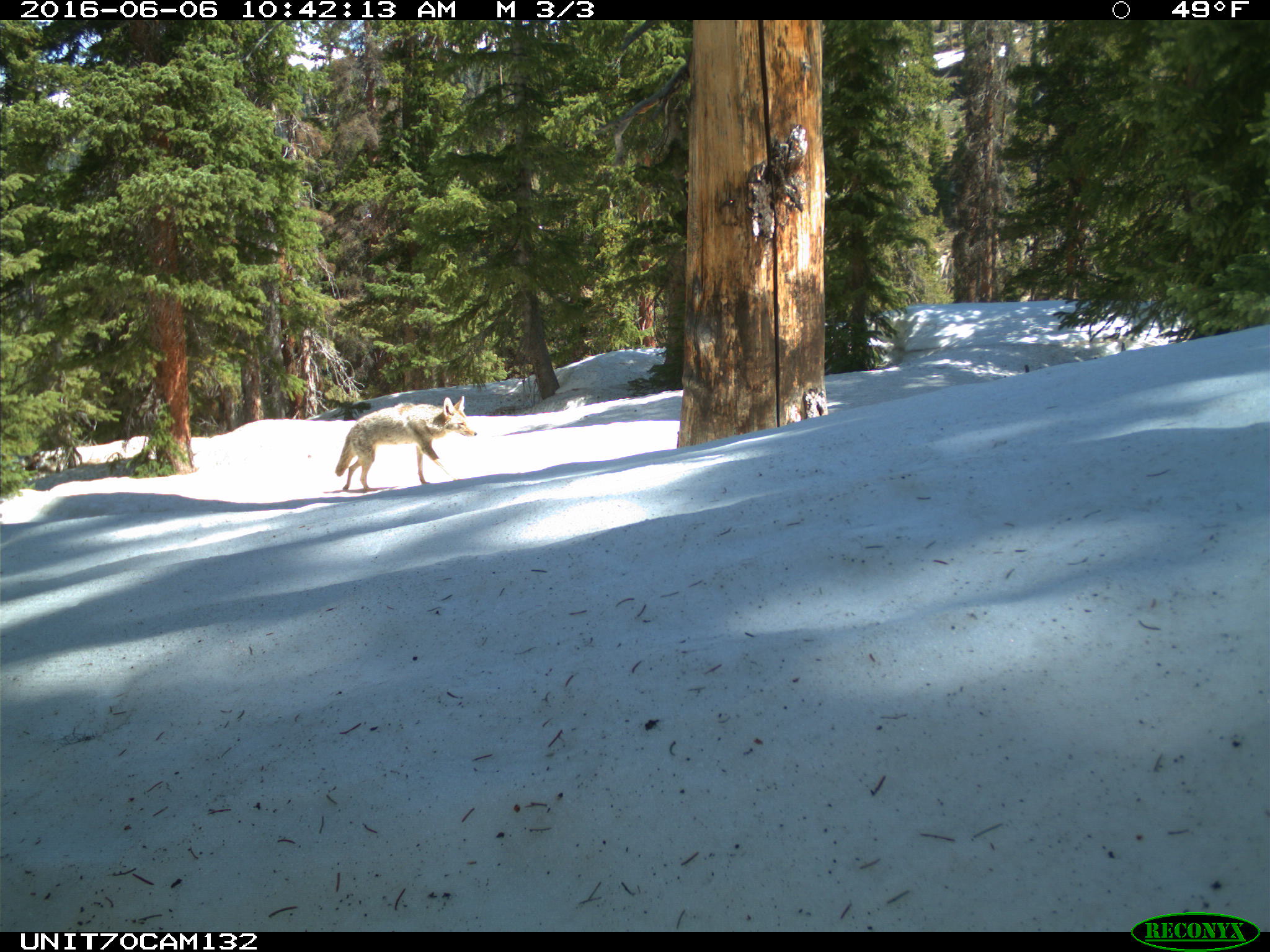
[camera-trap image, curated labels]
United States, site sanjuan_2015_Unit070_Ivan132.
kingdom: Animalia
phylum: Chordata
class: Mammalia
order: Carnivora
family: Canidae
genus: Canis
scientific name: Canis latrans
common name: coyote